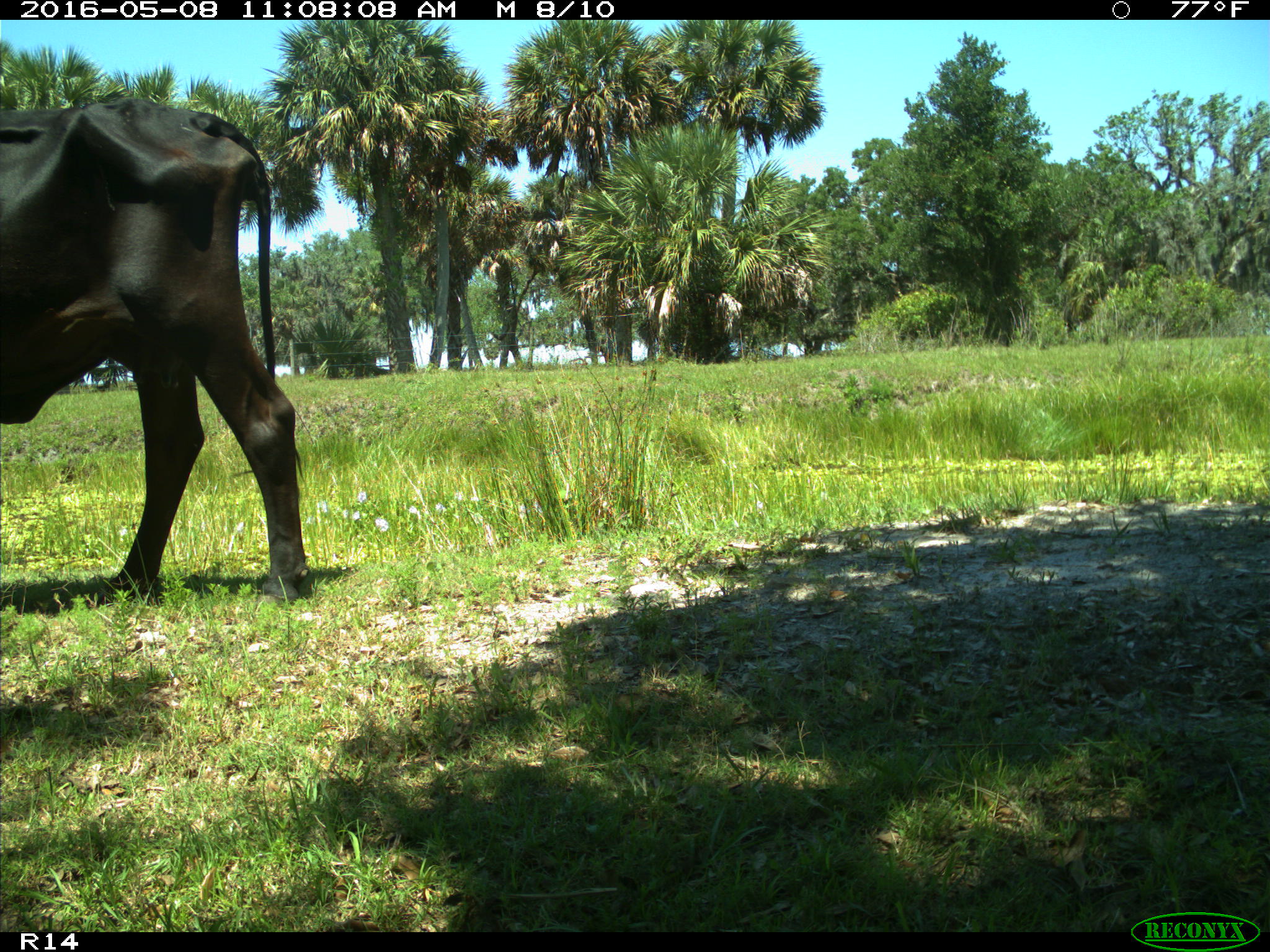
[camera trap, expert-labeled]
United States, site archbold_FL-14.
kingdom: Animalia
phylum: Chordata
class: Mammalia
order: Artiodactyla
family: Bovidae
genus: Bos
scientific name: Bos taurus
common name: domestic cow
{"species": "Bos taurus (domestic cow)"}